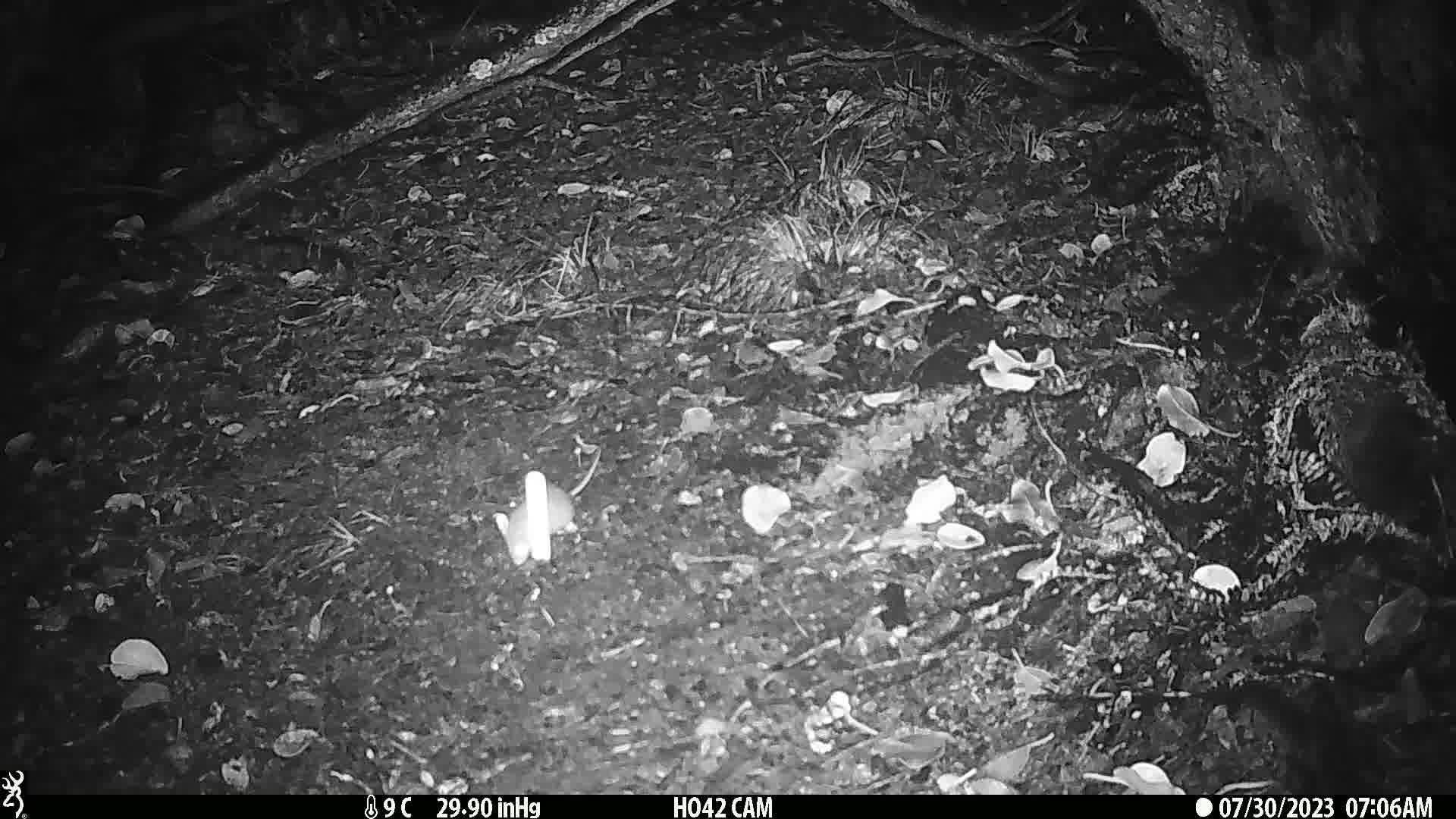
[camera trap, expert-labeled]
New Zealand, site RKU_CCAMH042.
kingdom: Animalia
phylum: Chordata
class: Mammalia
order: Rodentia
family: Muridae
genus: Rattus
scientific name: Rattus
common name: rat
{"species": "rat (Rattus)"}